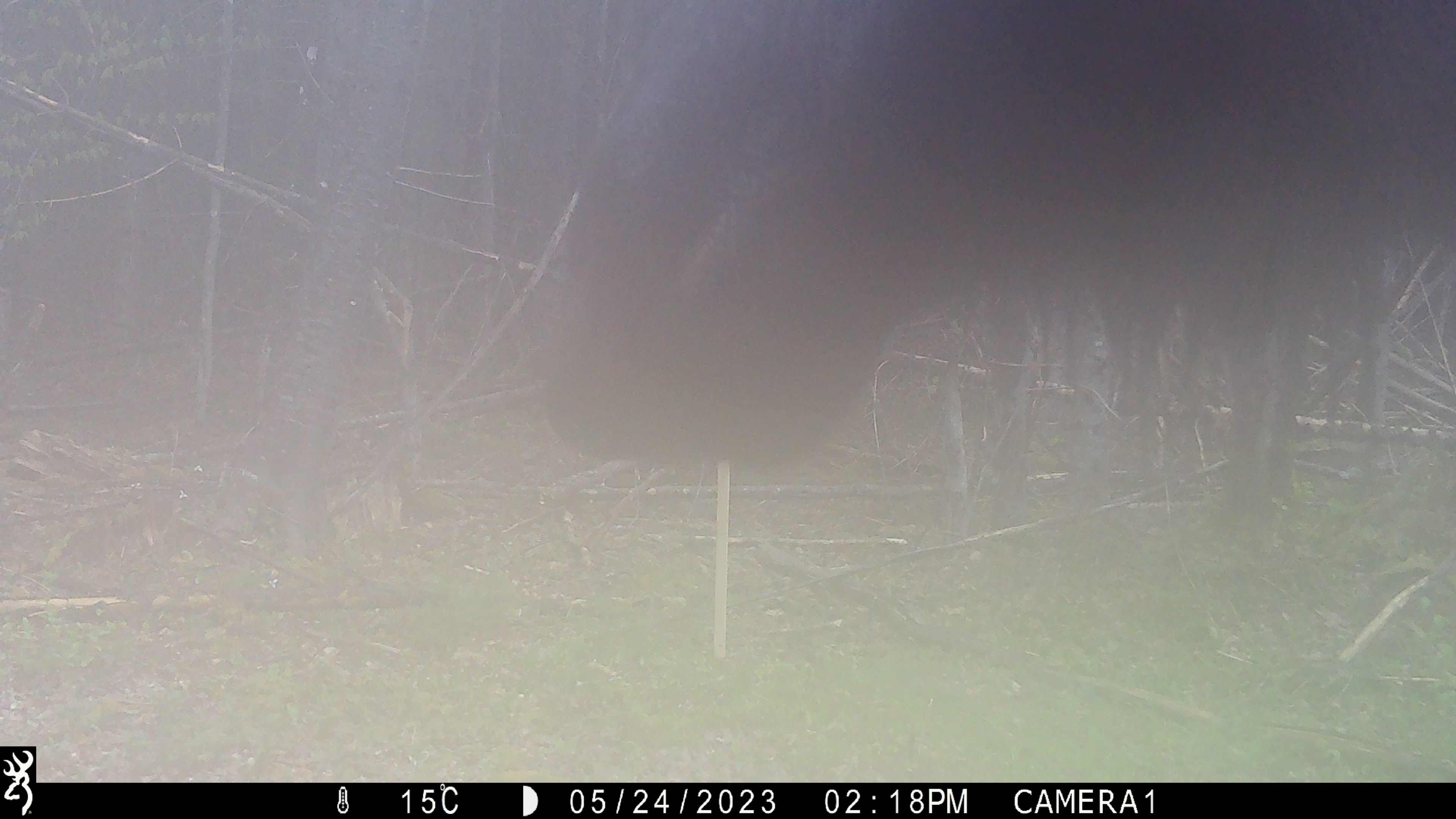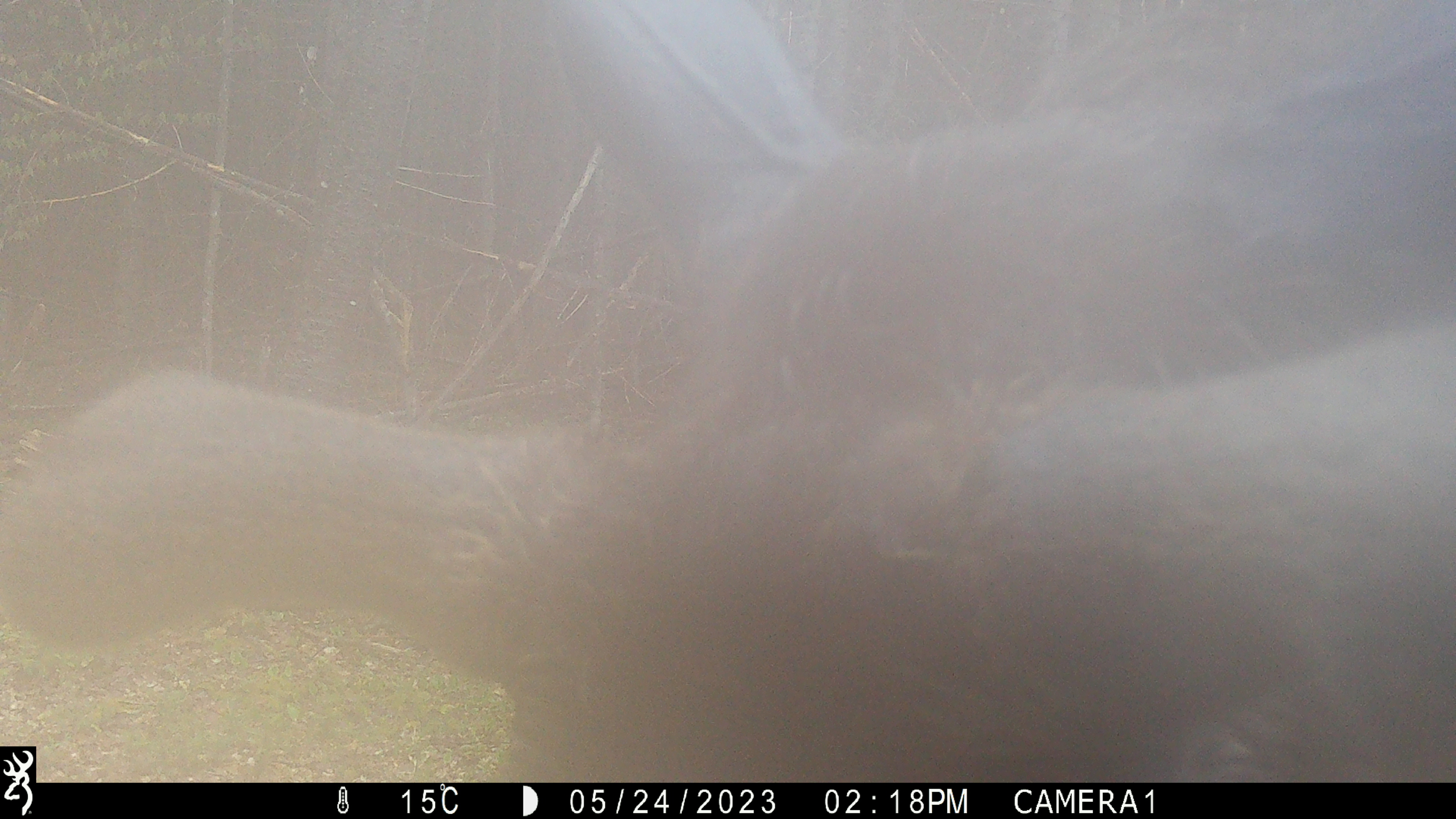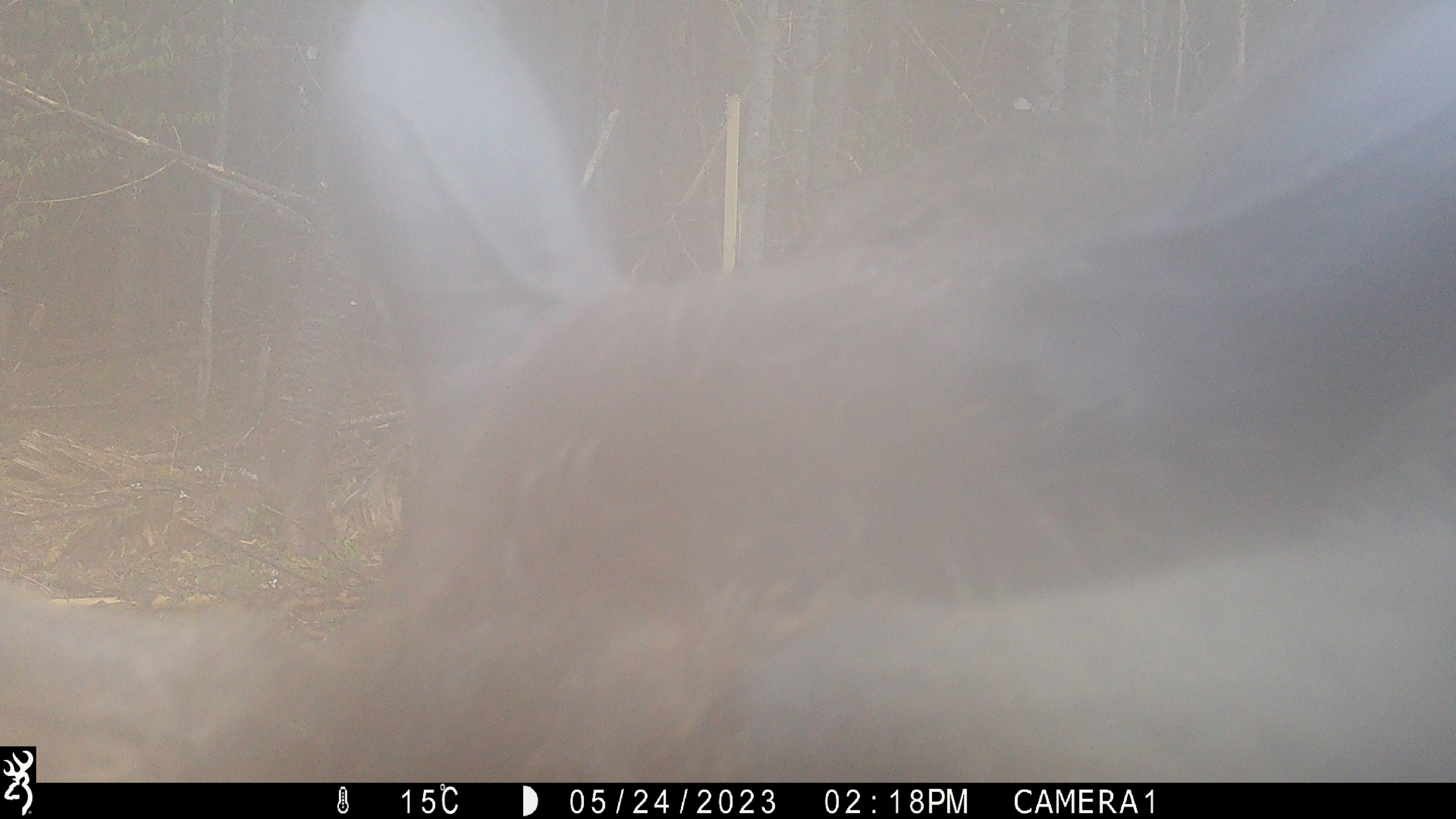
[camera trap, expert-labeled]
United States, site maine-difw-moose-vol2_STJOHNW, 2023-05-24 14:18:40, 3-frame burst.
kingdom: Animalia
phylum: Chordata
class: Mammalia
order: Artiodactyla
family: Cervidae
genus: Alces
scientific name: Alces alces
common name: moose